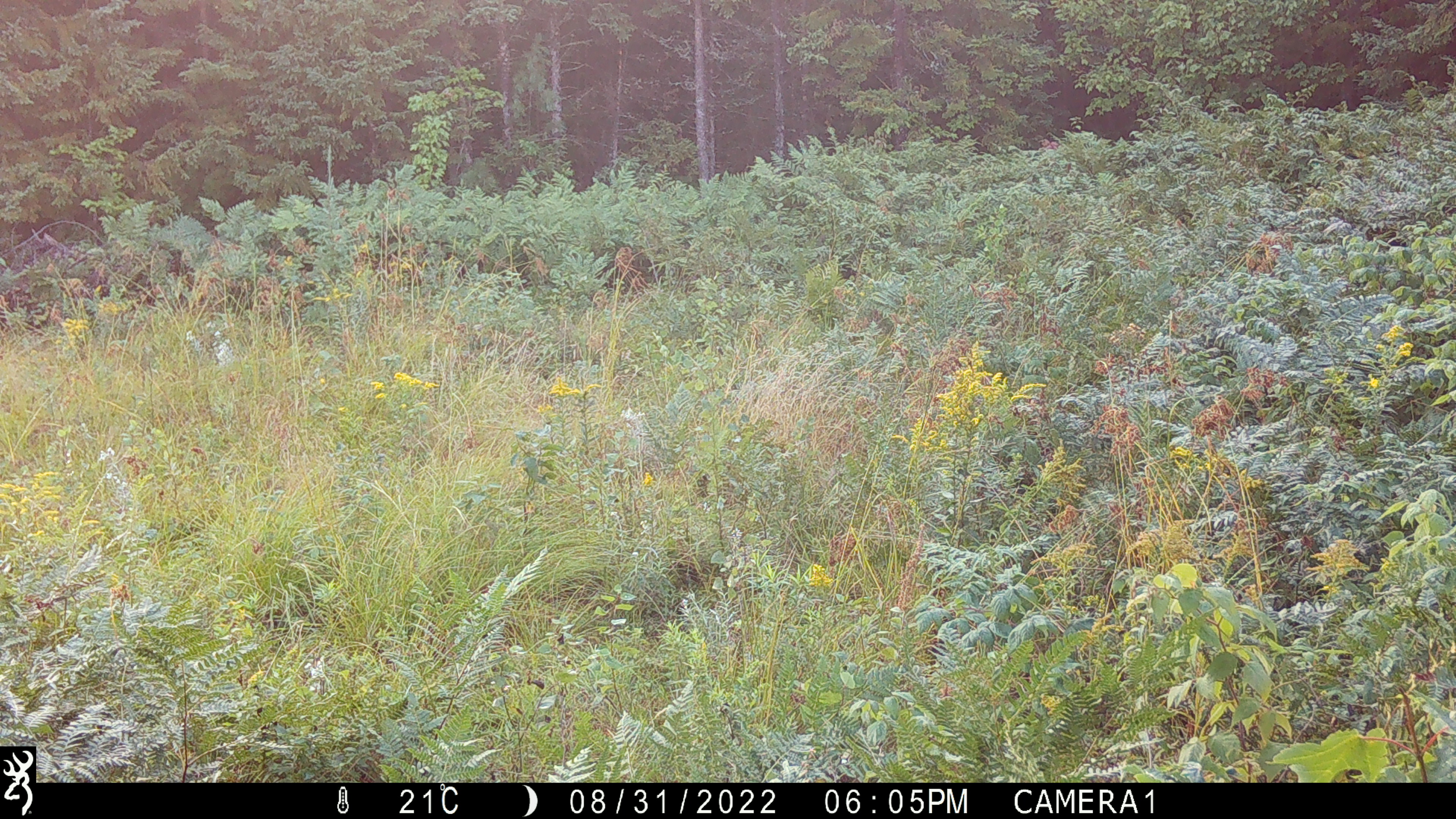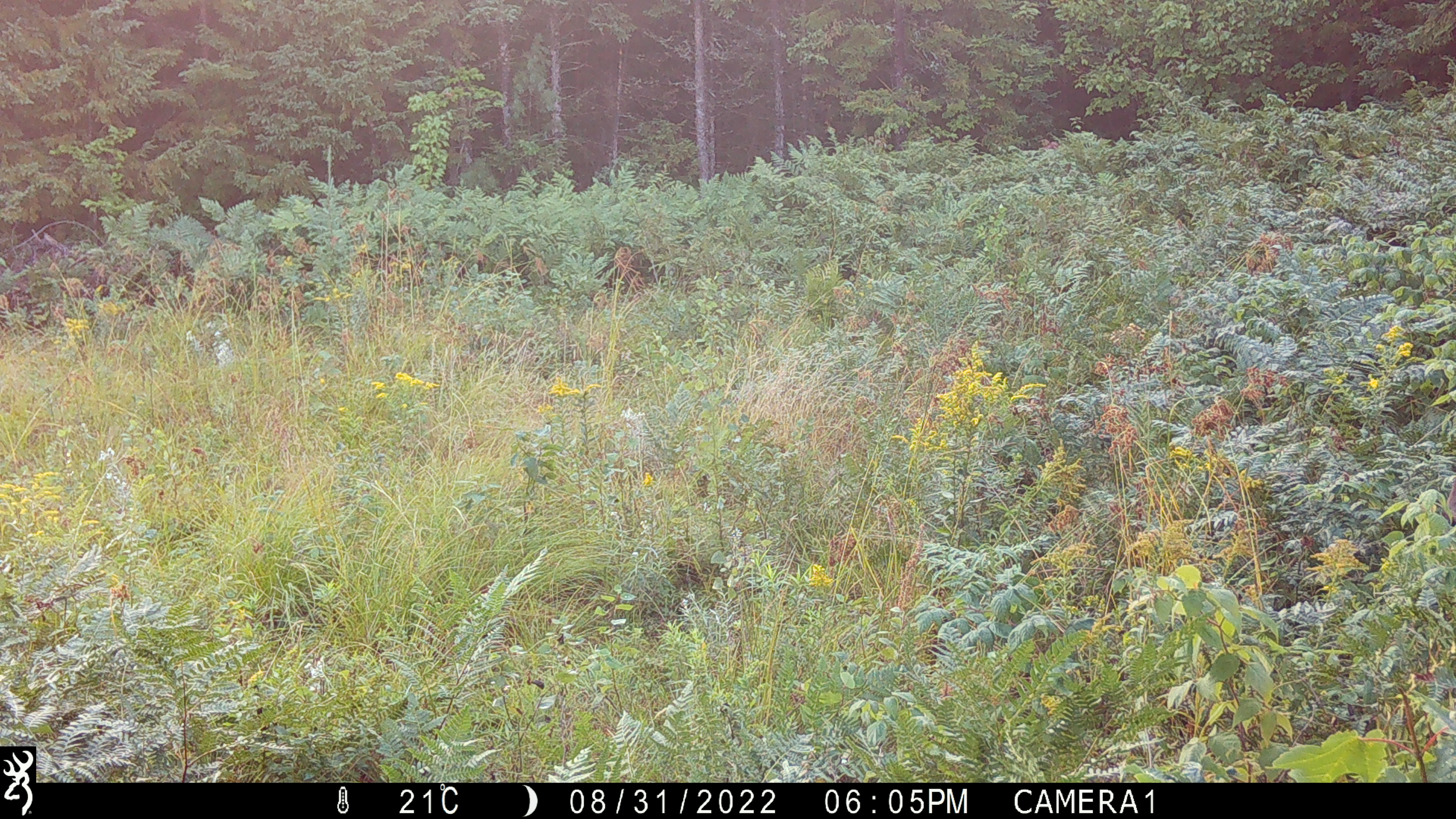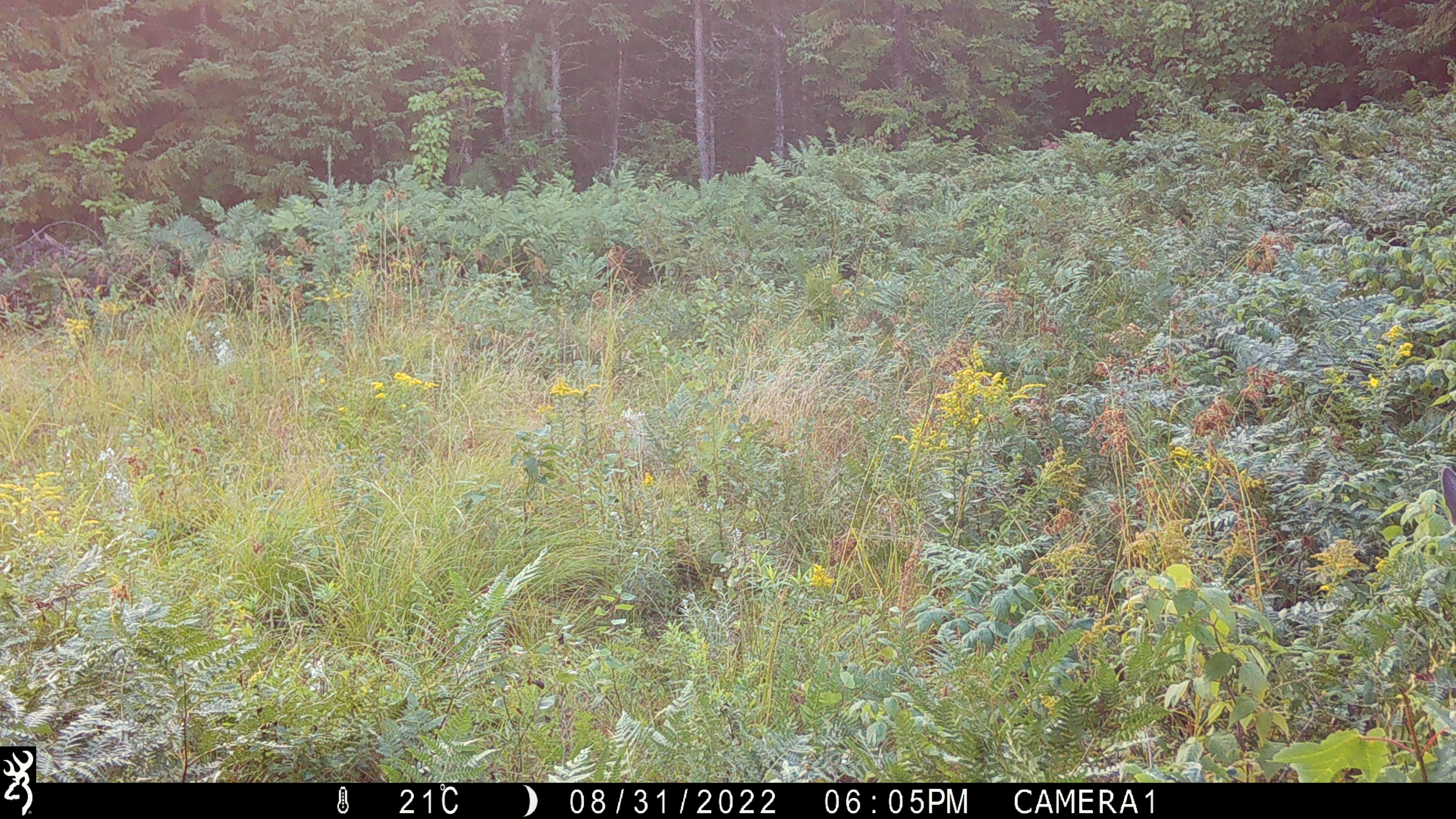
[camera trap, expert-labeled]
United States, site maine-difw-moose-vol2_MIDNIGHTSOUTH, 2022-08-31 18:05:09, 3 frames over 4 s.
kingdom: Animalia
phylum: Chordata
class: Mammalia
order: Artiodactyla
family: Cervidae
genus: Odocoileus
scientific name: Odocoileus virginianus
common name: white-tailed deer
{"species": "white-tailed deer (Odocoileus virginianus)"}